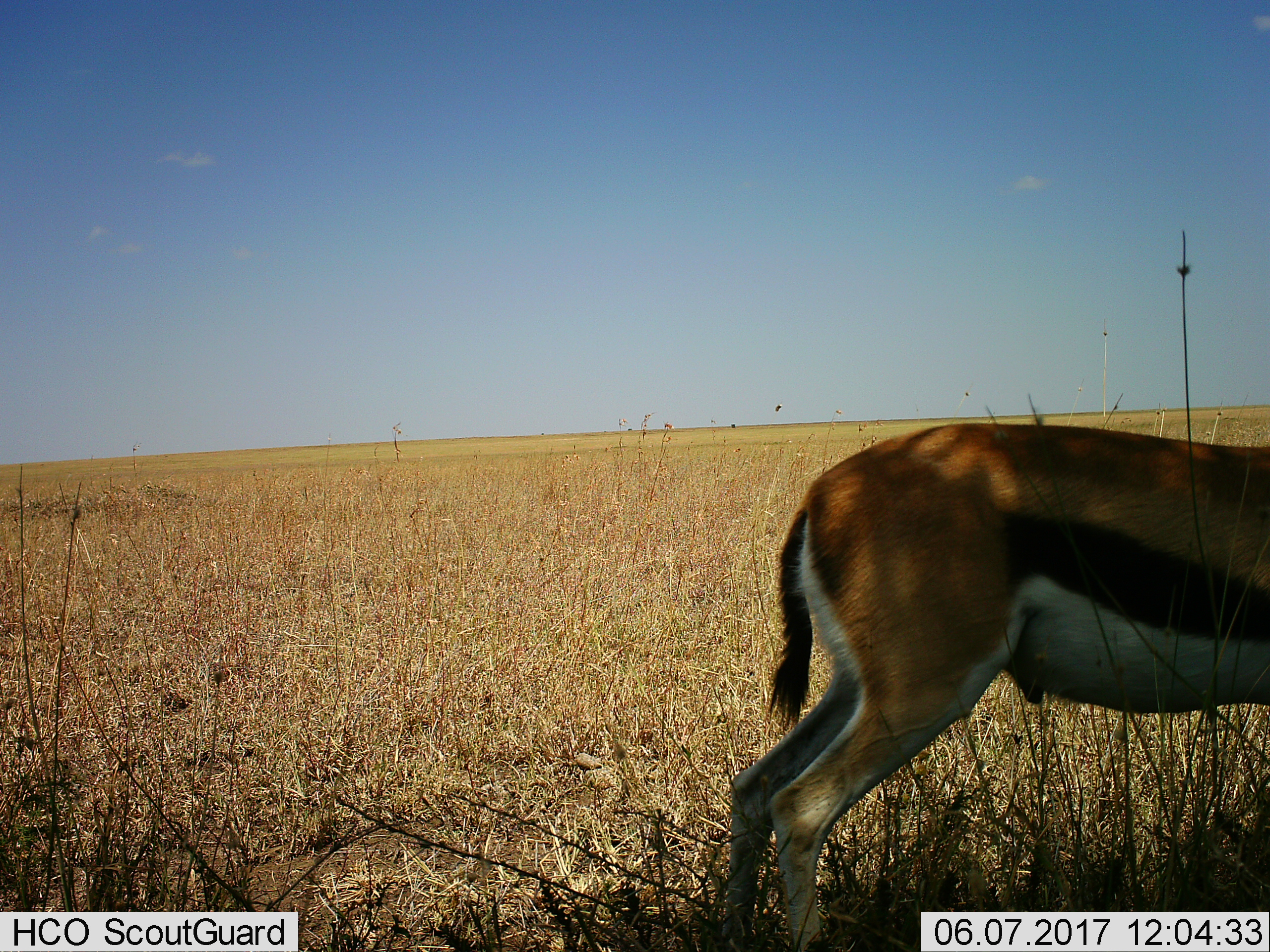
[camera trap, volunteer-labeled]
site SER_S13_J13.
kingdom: Animalia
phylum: Chordata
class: Mammalia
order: Artiodactyla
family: Bovidae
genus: Eudorcas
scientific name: Eudorcas thomsonii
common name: thomson's gazelle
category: gazellethomsons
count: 1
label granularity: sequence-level